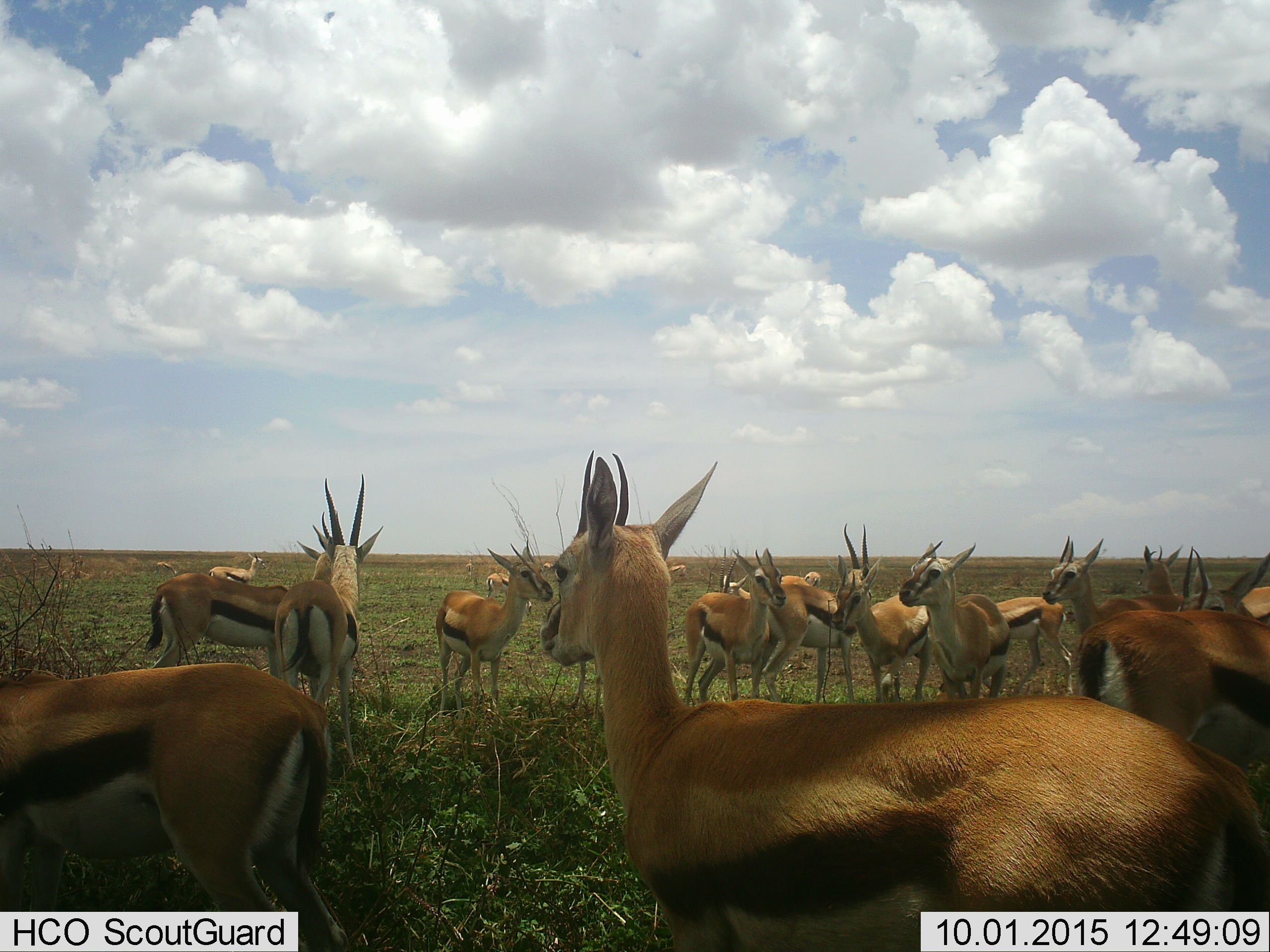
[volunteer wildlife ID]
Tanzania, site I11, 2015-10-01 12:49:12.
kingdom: Animalia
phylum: Chordata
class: Mammalia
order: Artiodactyla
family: Bovidae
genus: Eudorcas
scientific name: Eudorcas thomsonii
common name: thomson's gazelle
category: gazellethomsons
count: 11-50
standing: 100%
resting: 0%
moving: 10%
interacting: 20%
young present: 0%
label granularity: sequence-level